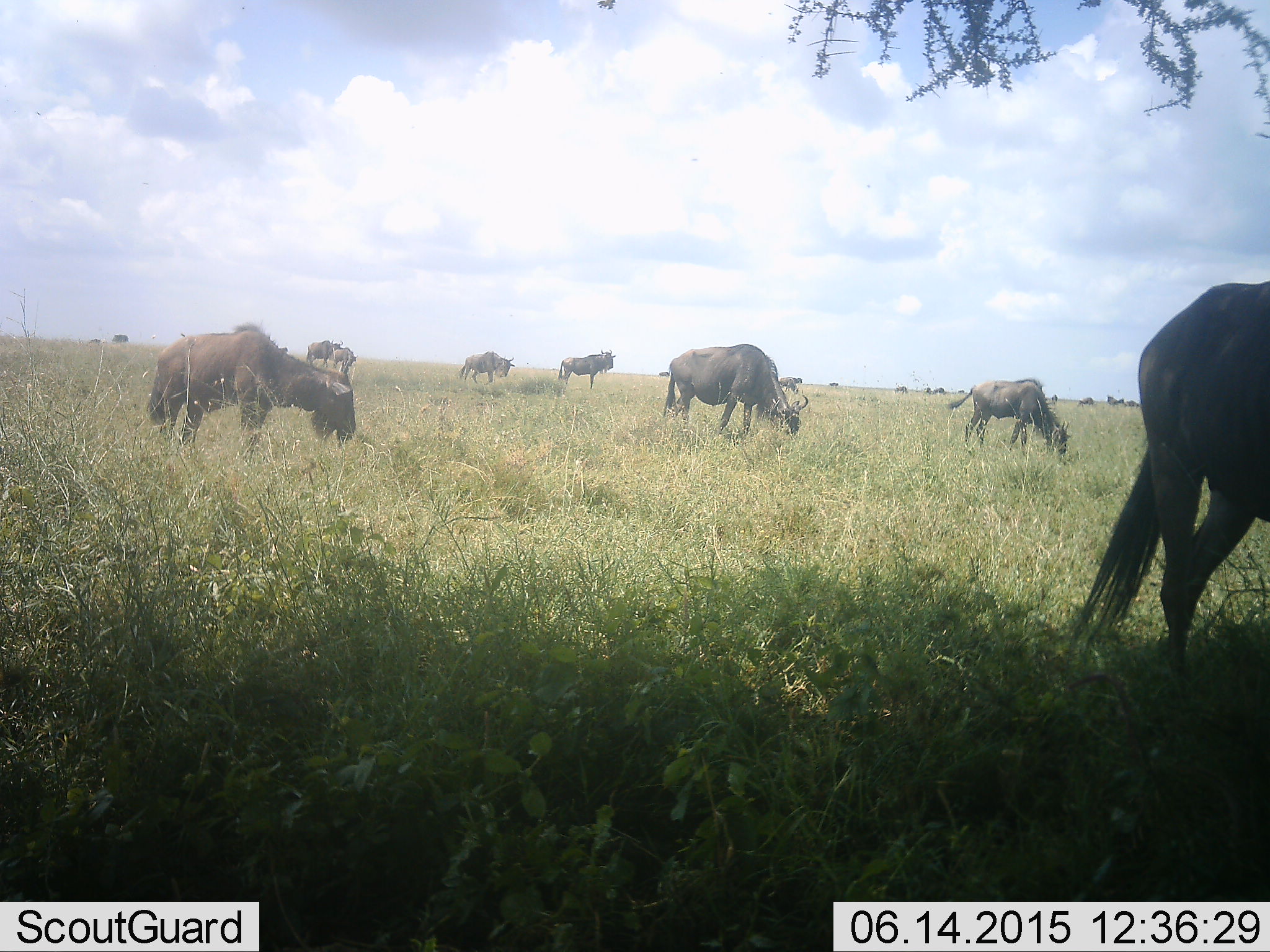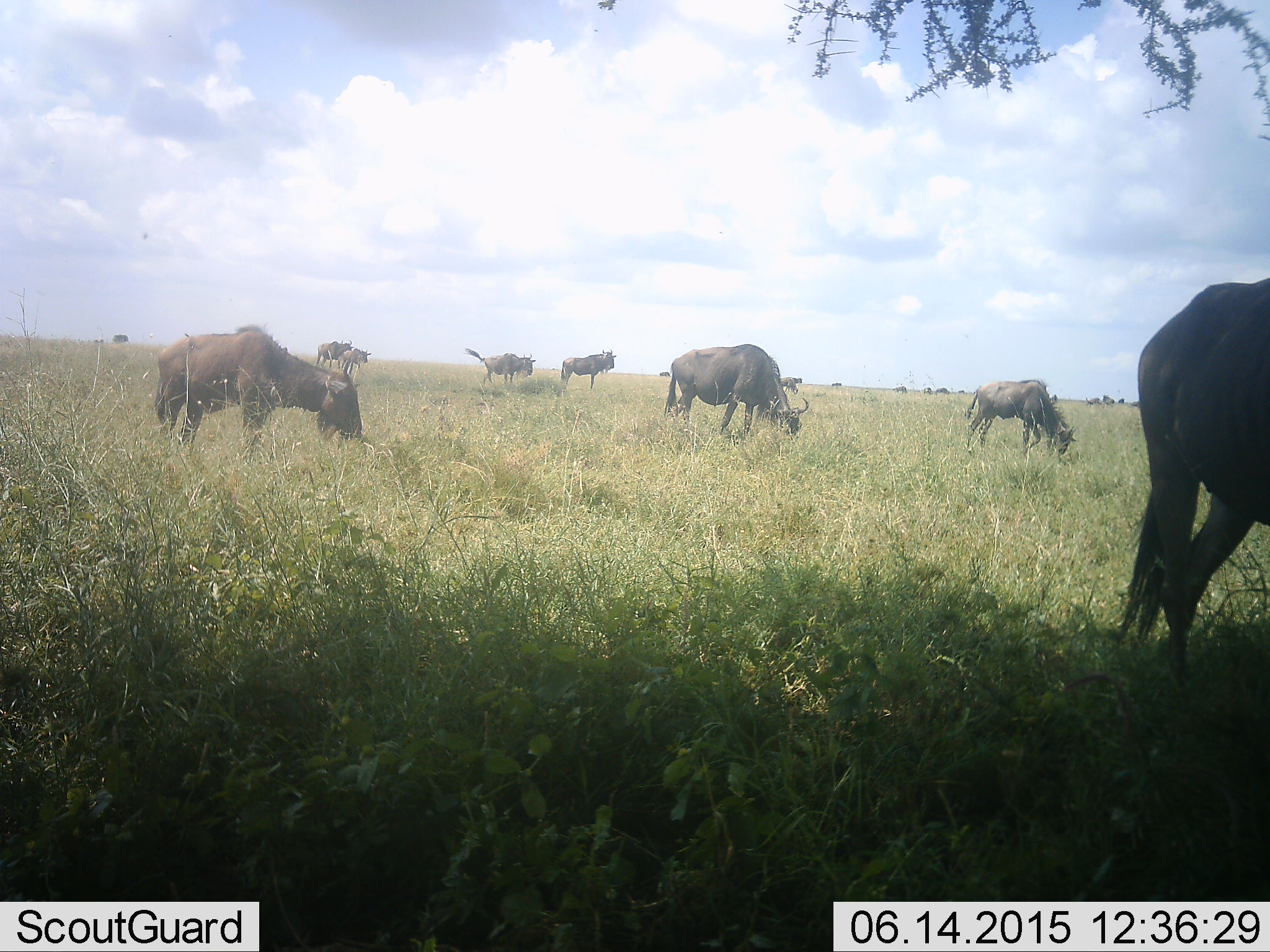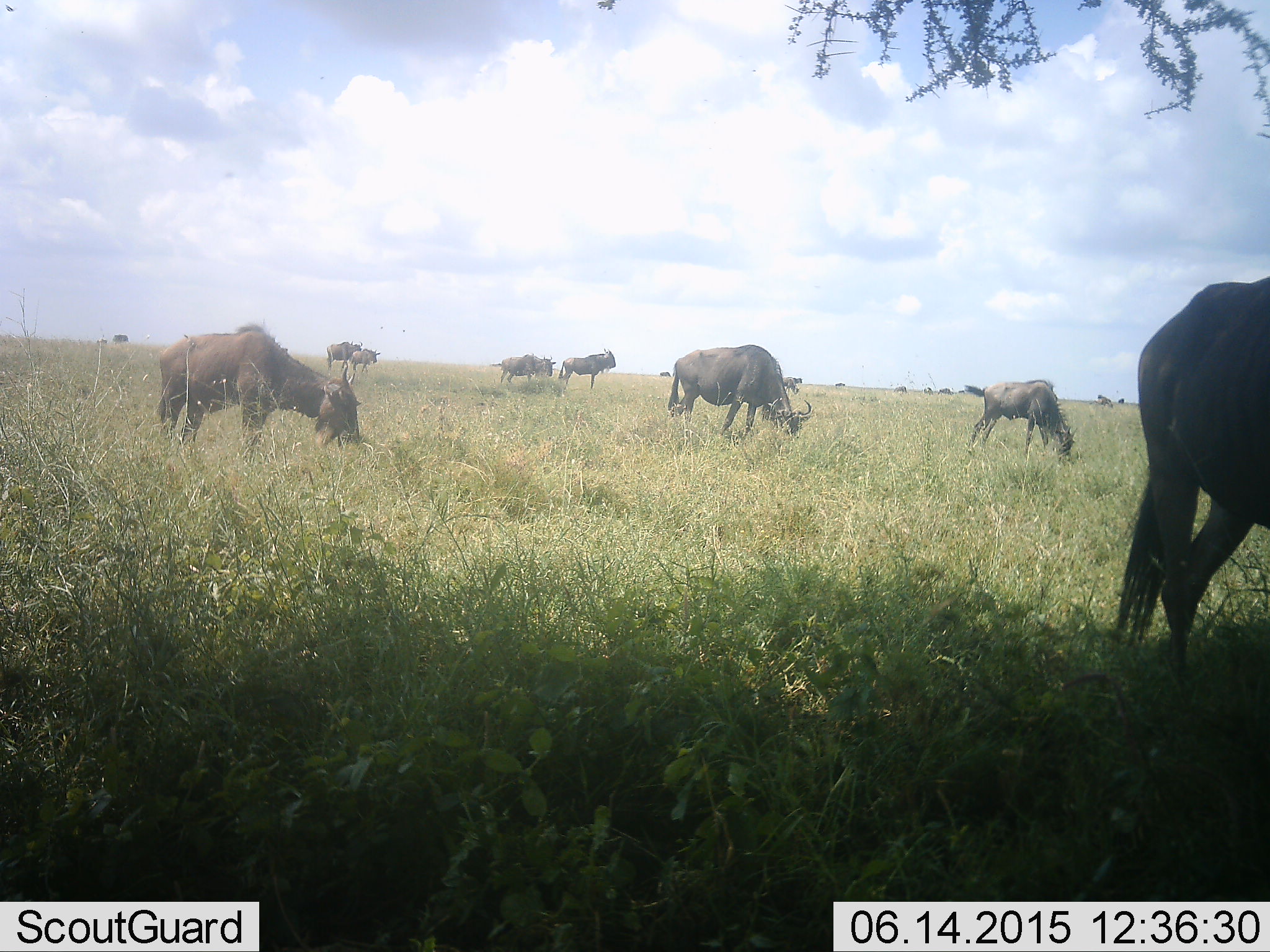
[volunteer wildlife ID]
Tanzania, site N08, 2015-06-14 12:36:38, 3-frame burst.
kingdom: Animalia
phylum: Chordata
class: Mammalia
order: Artiodactyla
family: Bovidae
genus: Connochaetes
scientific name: Connochaetes taurinus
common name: blue wildebeest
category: wildebeest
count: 10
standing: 70%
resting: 10%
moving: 50%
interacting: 0%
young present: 20%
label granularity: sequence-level